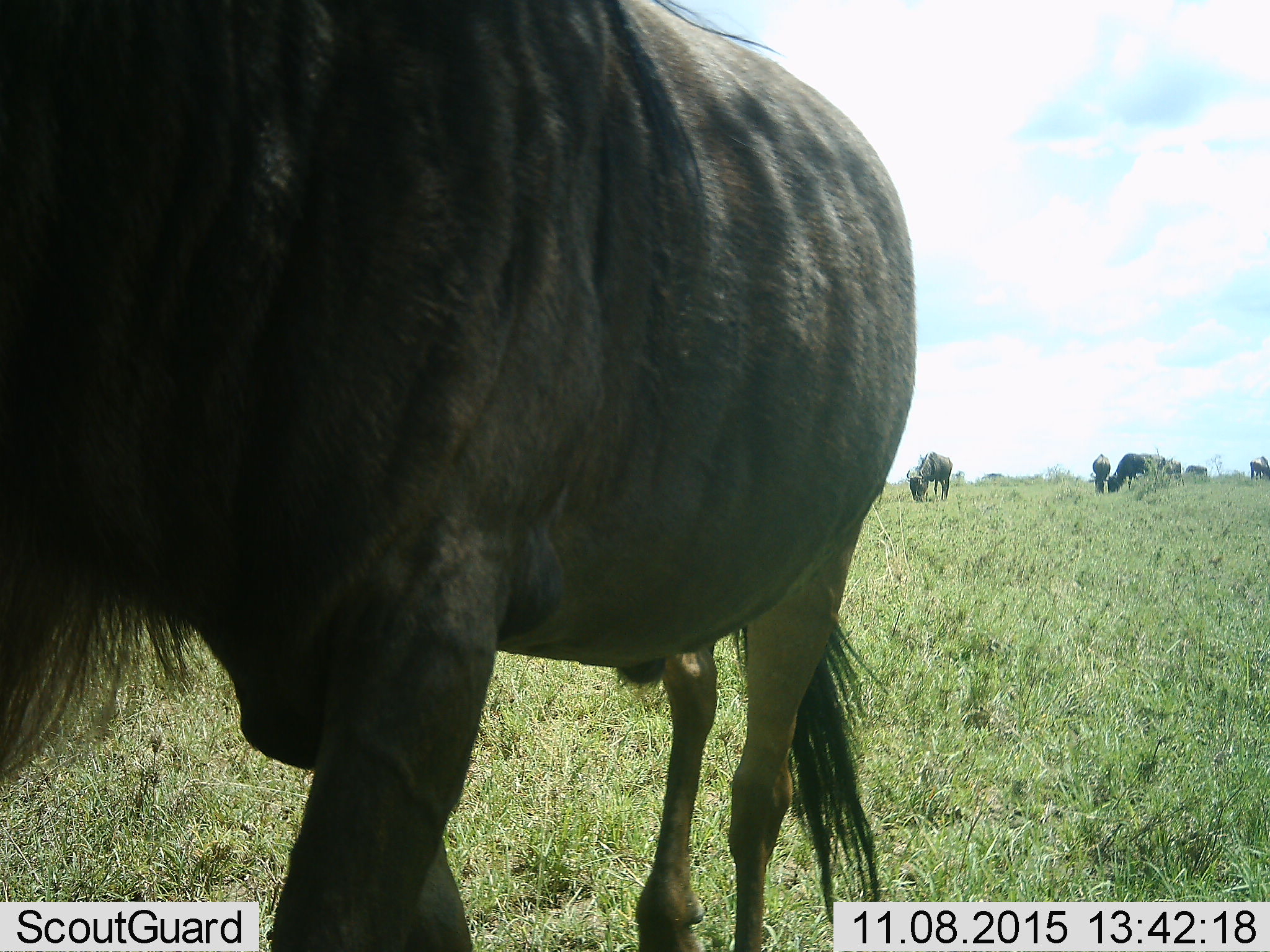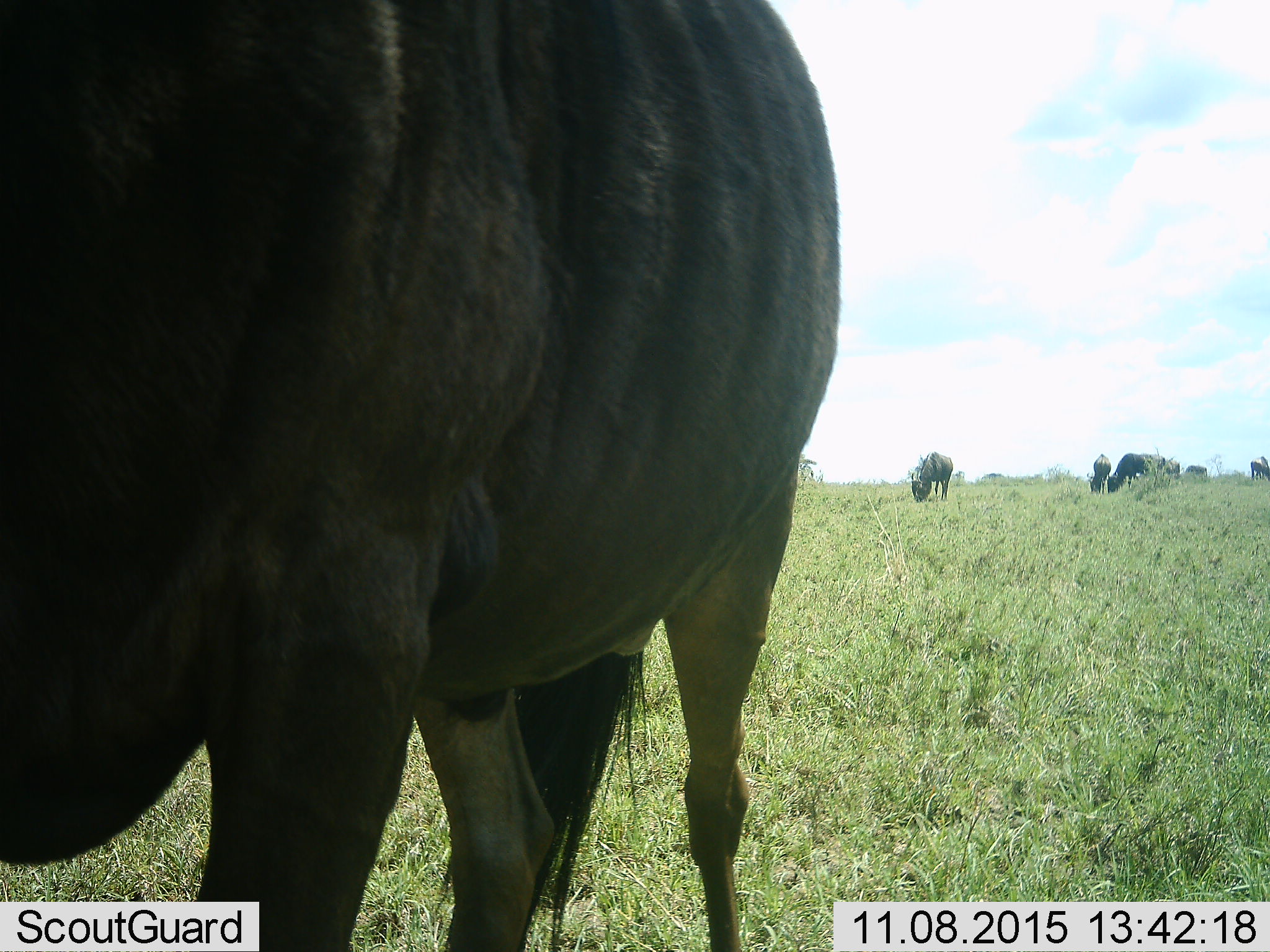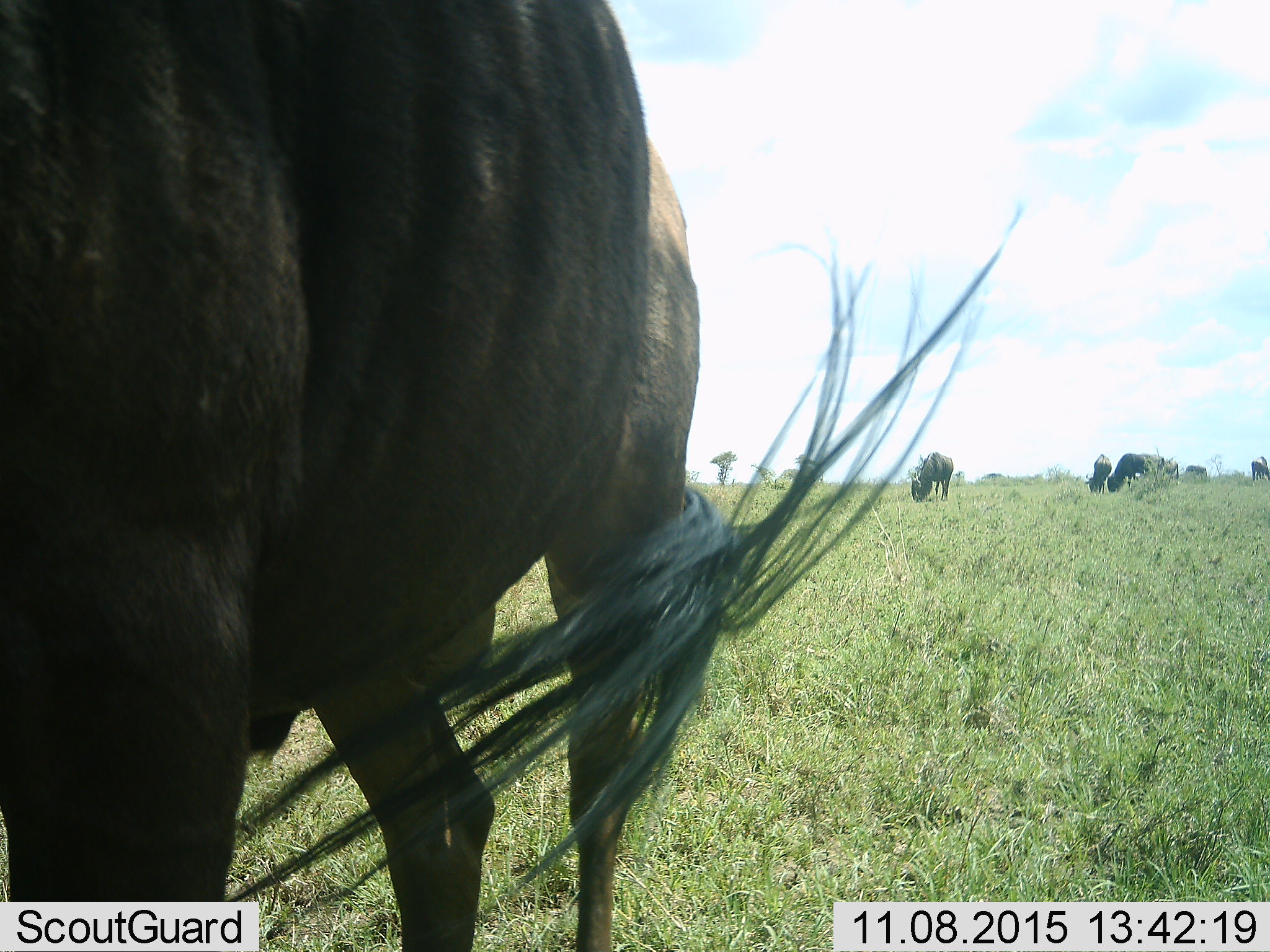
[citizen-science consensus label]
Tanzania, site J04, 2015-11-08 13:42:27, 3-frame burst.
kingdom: Animalia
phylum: Chordata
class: Mammalia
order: Artiodactyla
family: Bovidae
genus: Connochaetes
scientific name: Connochaetes taurinus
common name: blue wildebeest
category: wildebeest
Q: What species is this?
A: Wildebeest (blue wildebeest) (Connochaetes taurinus).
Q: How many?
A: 7.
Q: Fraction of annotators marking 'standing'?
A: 56%.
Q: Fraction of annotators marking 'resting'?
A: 0%.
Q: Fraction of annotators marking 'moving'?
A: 44%.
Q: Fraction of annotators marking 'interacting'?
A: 0%.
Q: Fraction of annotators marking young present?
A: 0%.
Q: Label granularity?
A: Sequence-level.